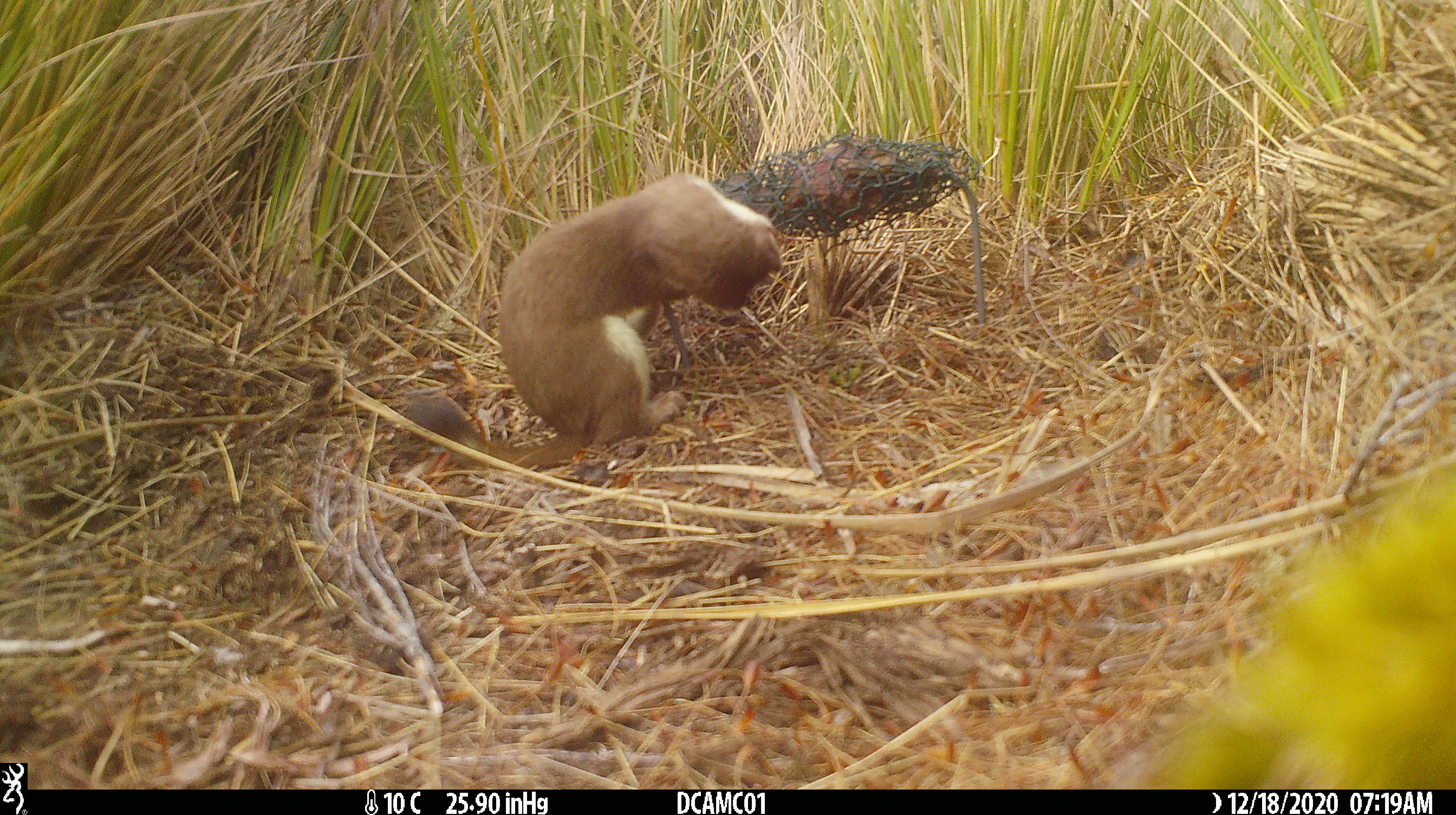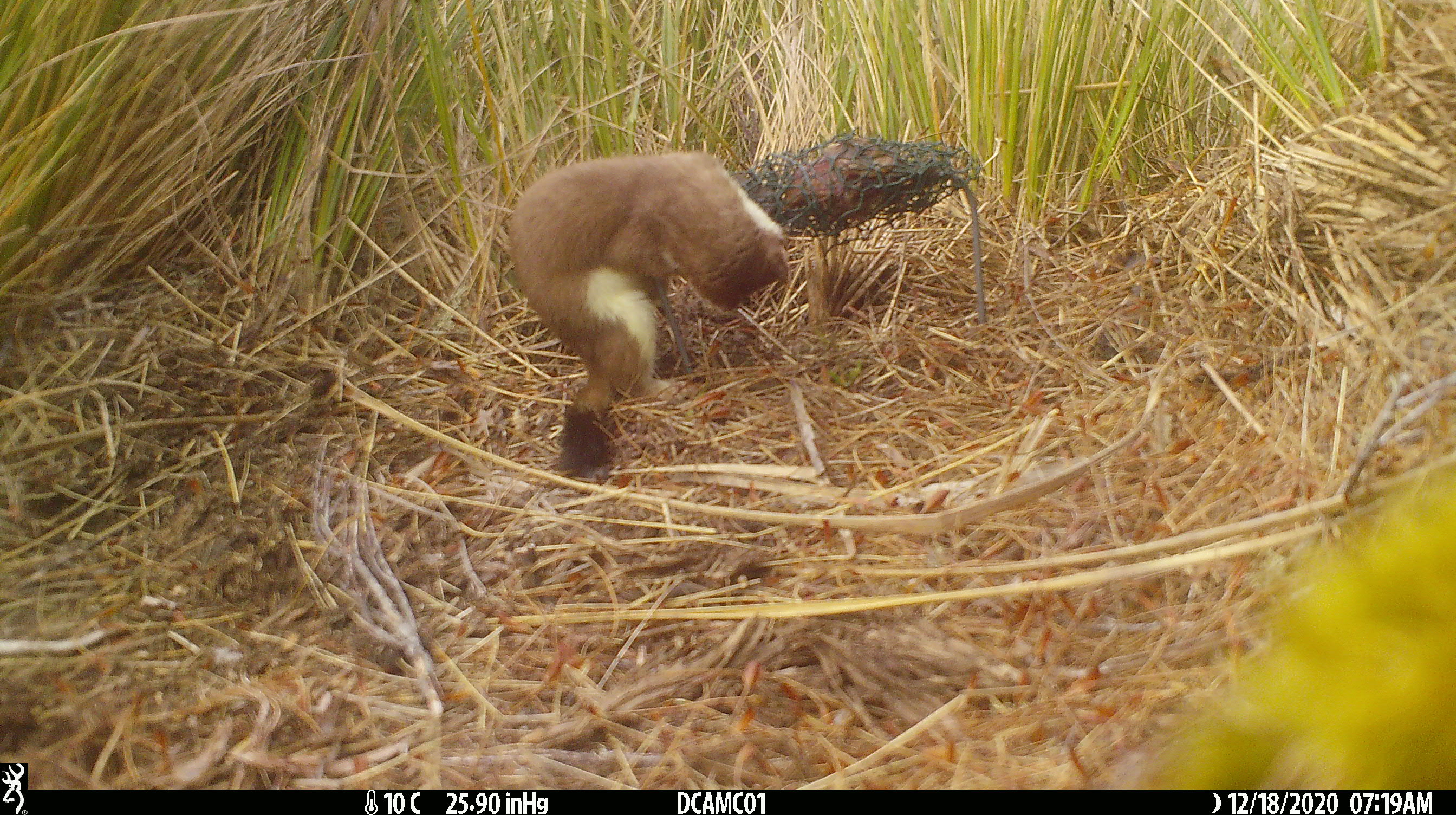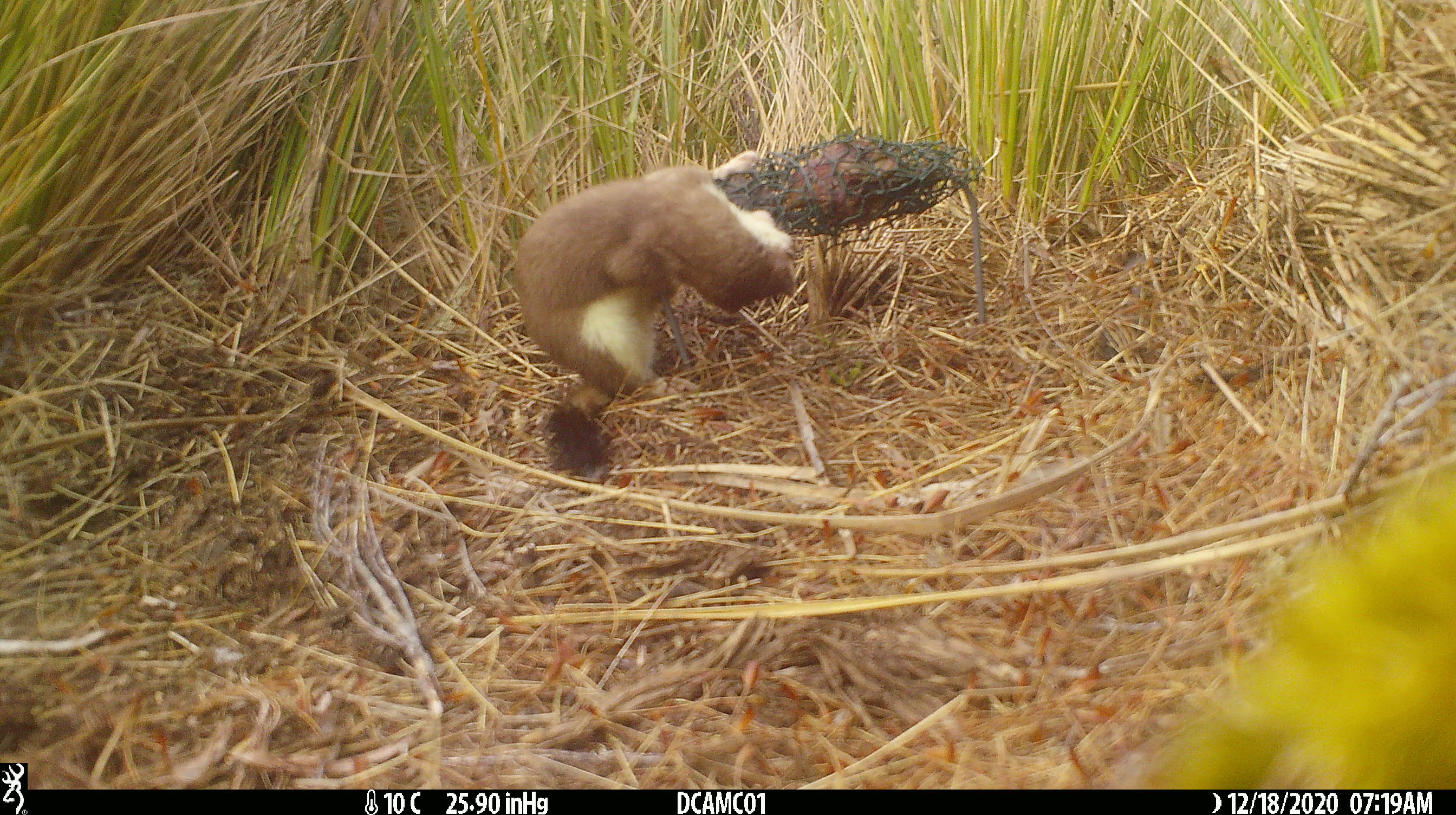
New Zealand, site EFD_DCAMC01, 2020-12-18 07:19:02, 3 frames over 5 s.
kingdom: Animalia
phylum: Chordata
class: Mammalia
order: Carnivora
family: Mustelidae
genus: Mustela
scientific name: Mustela erminea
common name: stoat